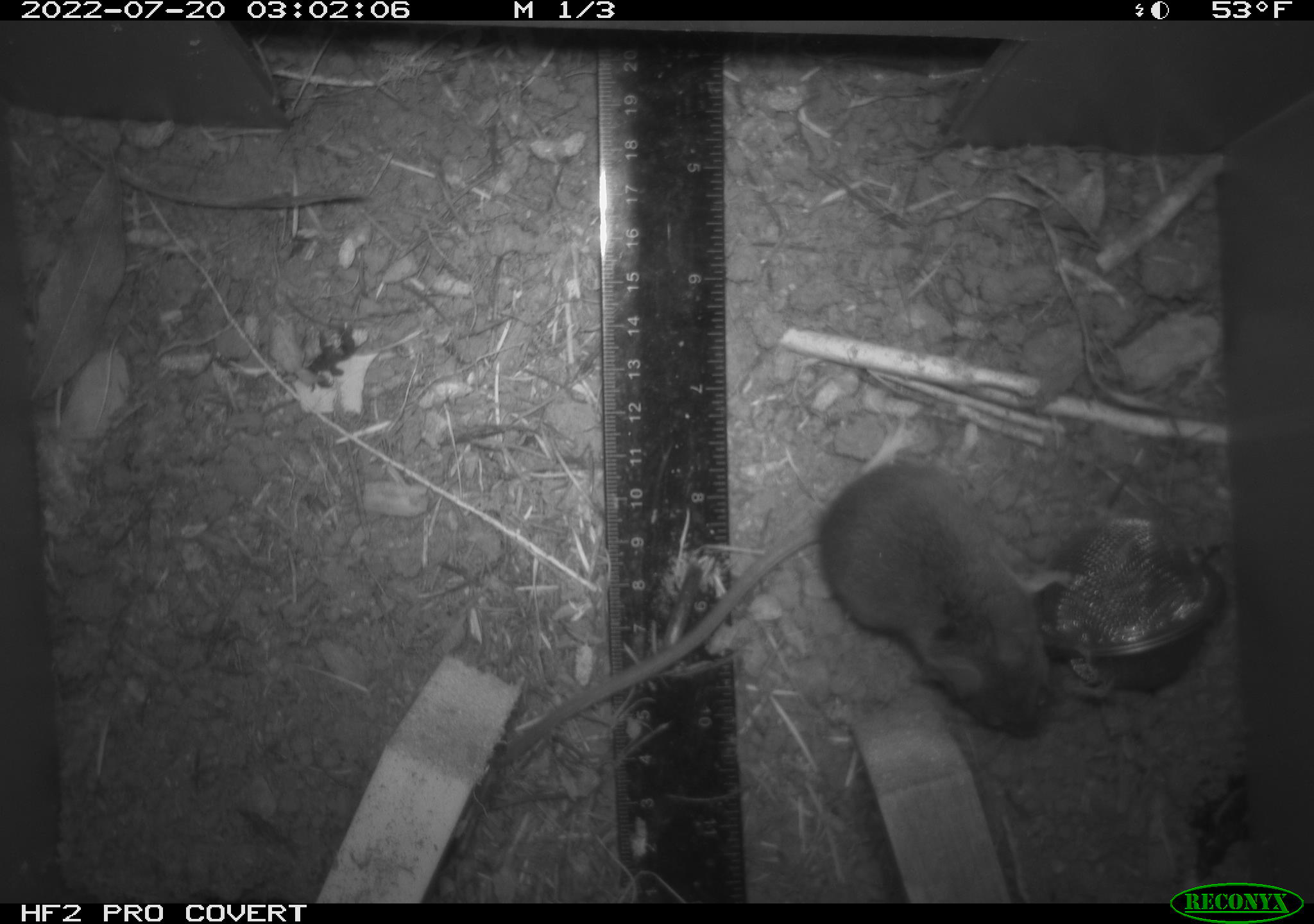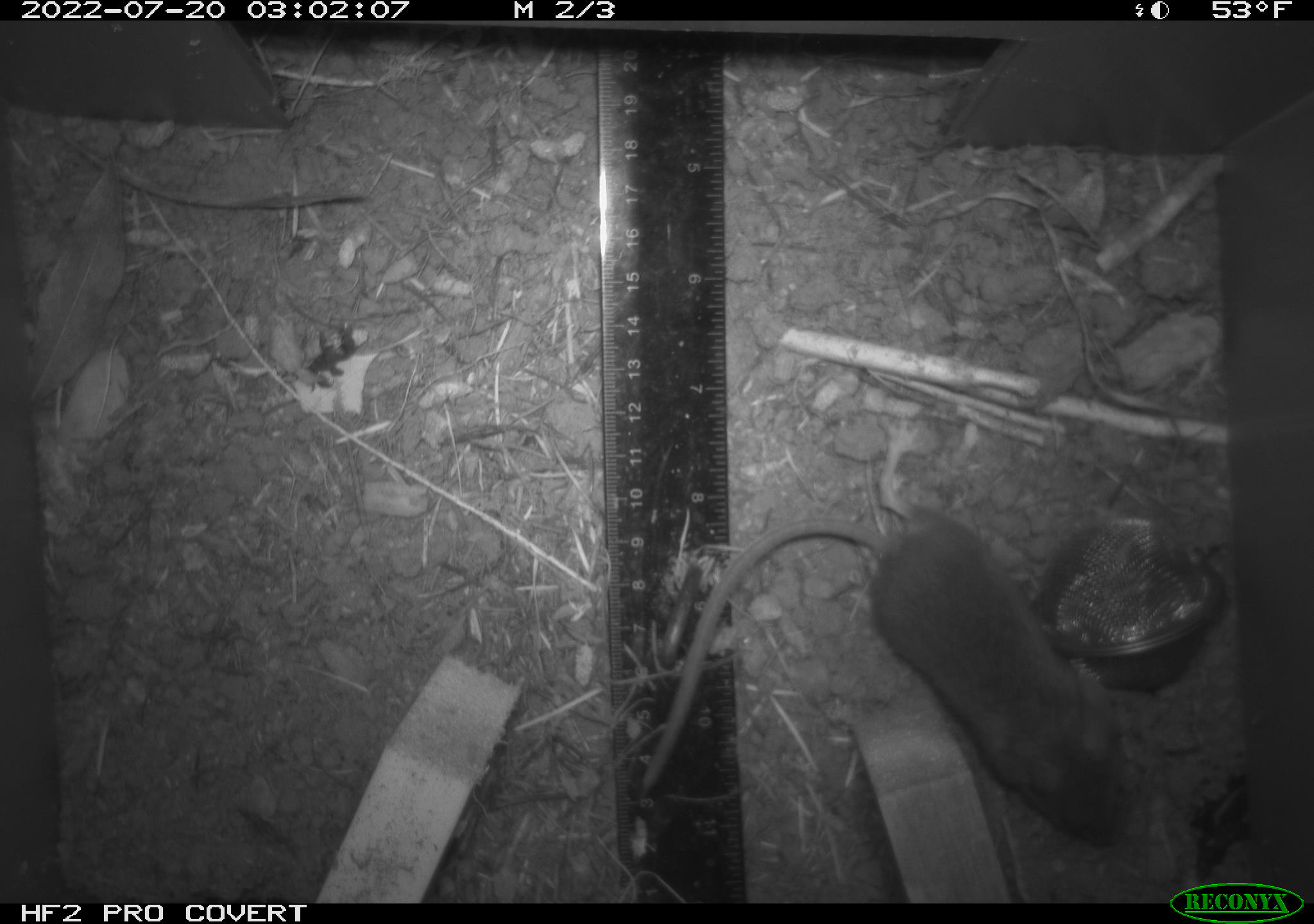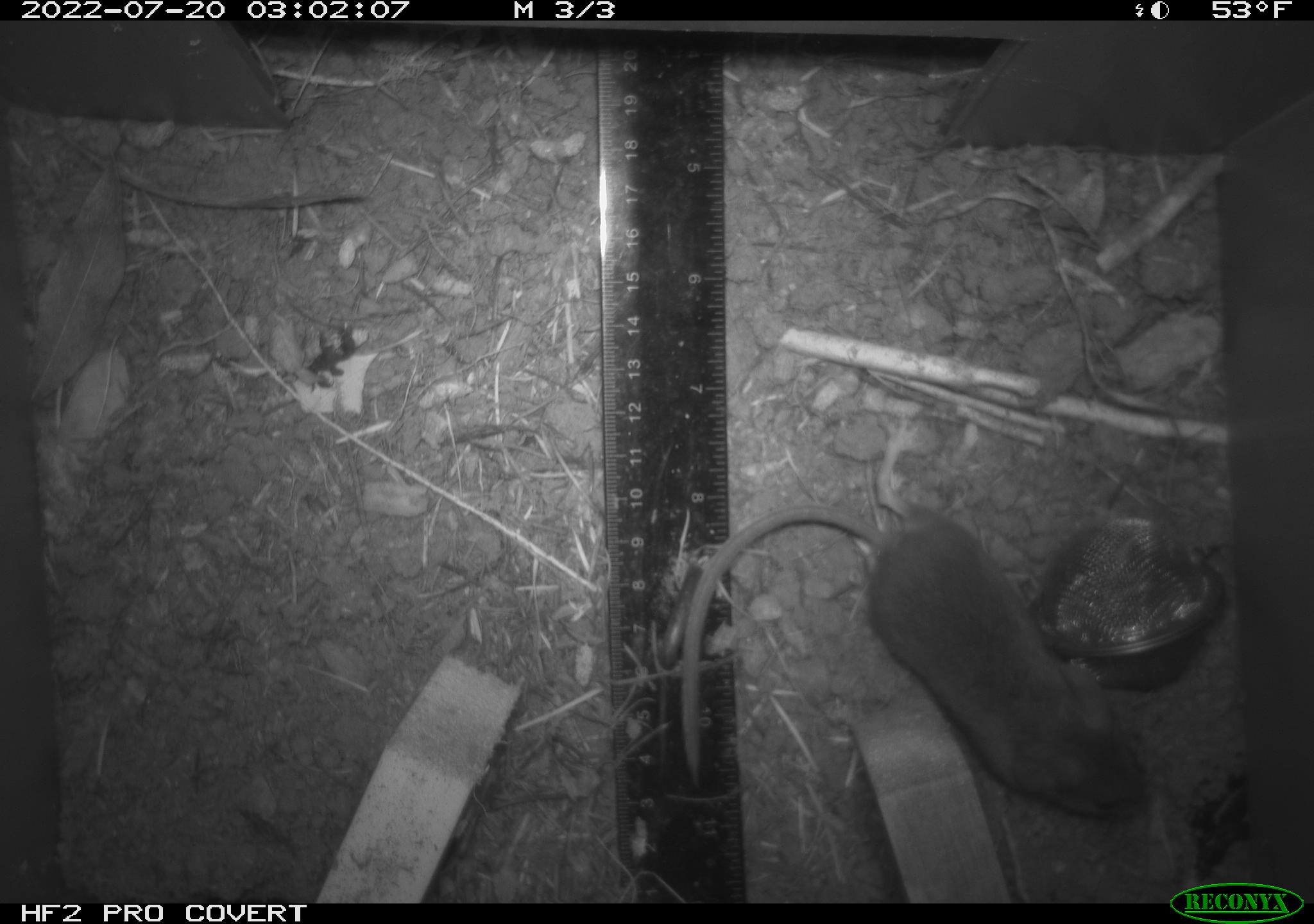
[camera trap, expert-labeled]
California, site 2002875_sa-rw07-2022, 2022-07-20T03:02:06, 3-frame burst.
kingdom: Animalia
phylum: Chordata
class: Mammalia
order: Rodentia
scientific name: Rodentia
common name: mouse species